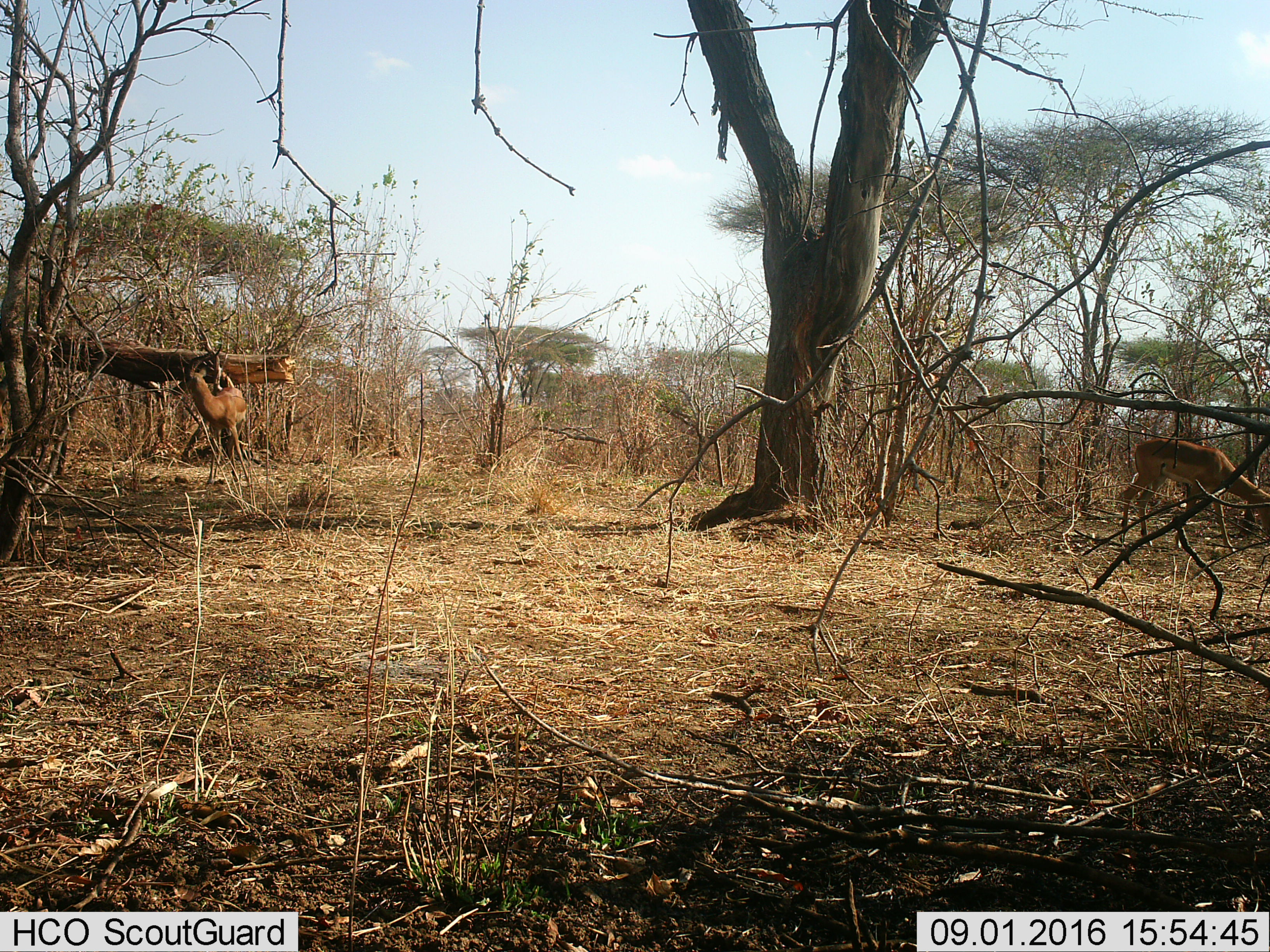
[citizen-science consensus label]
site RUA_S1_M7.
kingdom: Animalia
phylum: Chordata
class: Mammalia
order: Artiodactyla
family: Bovidae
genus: Aepyceros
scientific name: Aepyceros melampus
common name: impala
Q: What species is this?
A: Impala (Aepyceros melampus).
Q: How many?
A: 2.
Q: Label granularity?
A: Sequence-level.